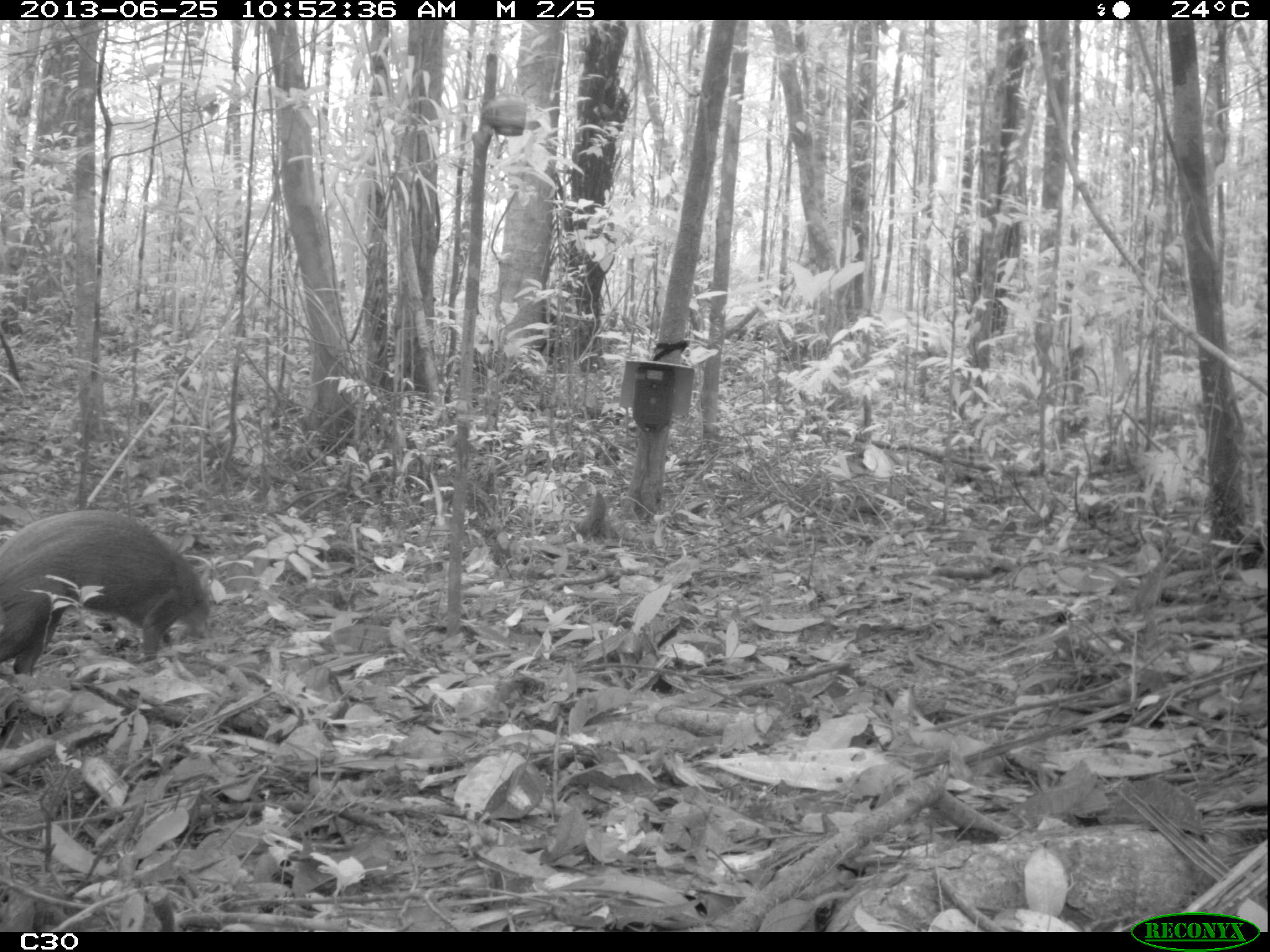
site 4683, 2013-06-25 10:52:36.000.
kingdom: Animalia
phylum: Chordata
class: Mammalia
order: Rodentia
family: Dasyproctidae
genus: Dasyprocta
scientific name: Dasyprocta leporina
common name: red-rumped agouti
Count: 1.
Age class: adult.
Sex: female.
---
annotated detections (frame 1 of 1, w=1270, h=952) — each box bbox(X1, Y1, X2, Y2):
dasyprocta leporina: bbox(0, 508, 208, 674)